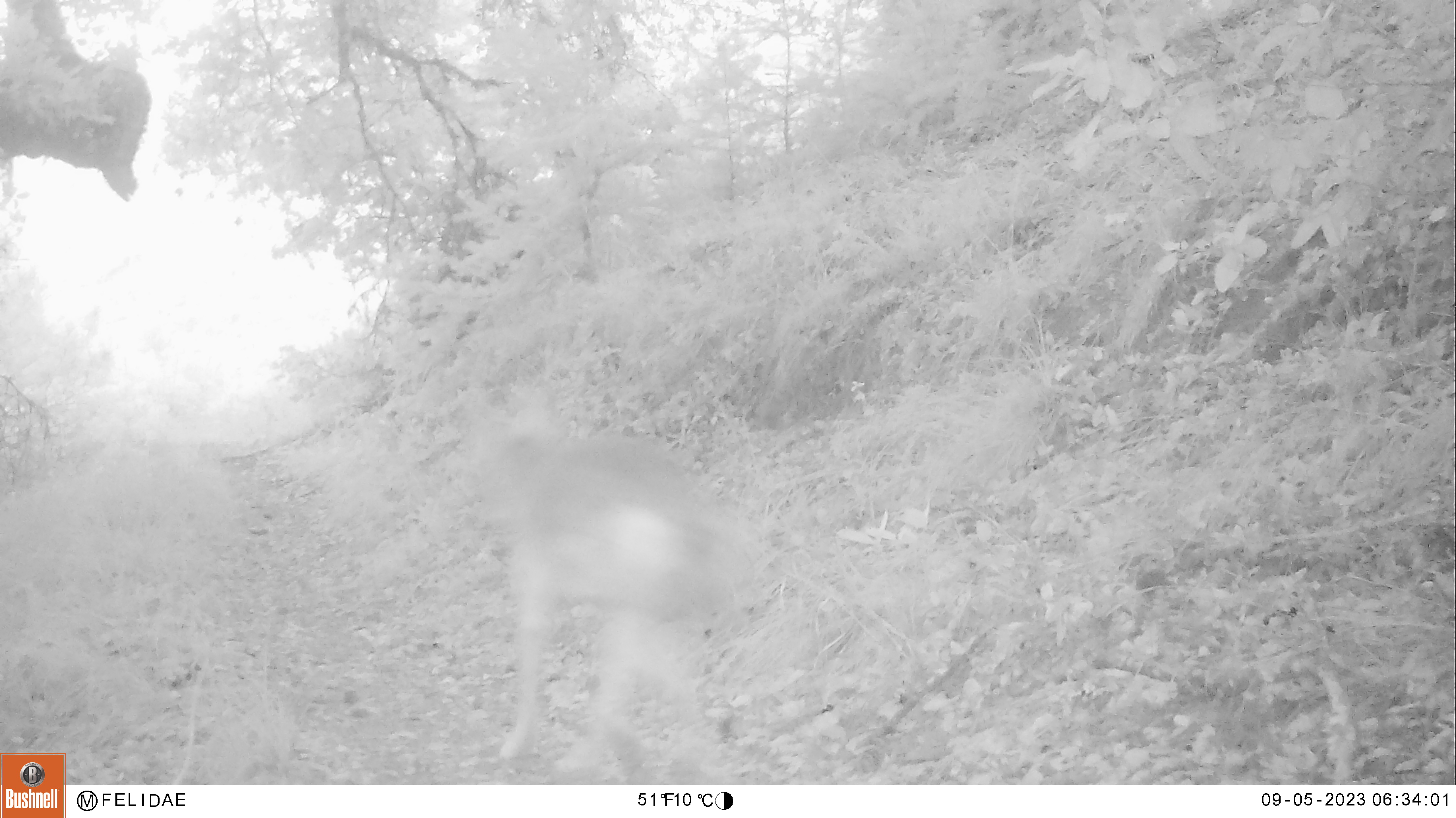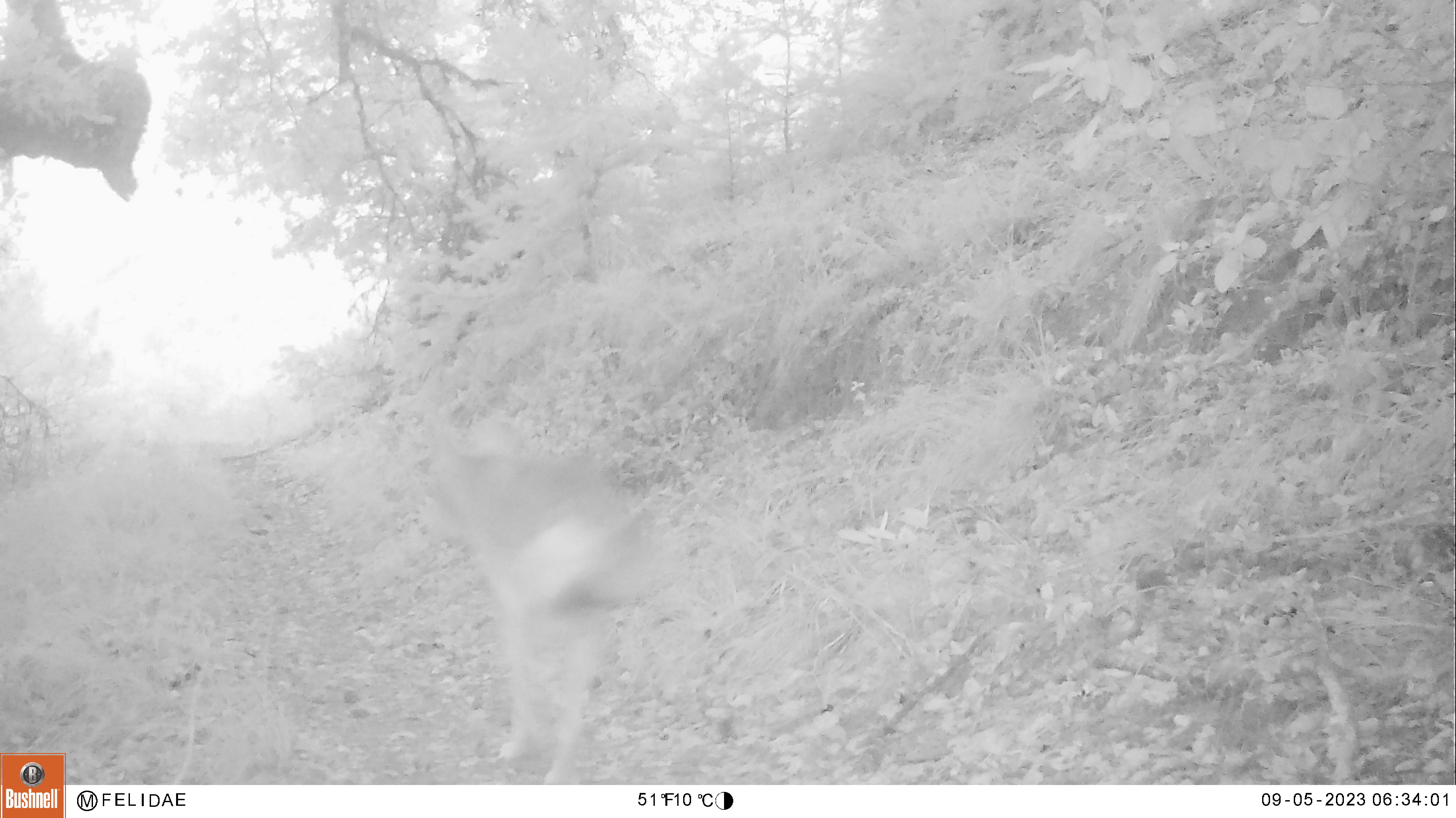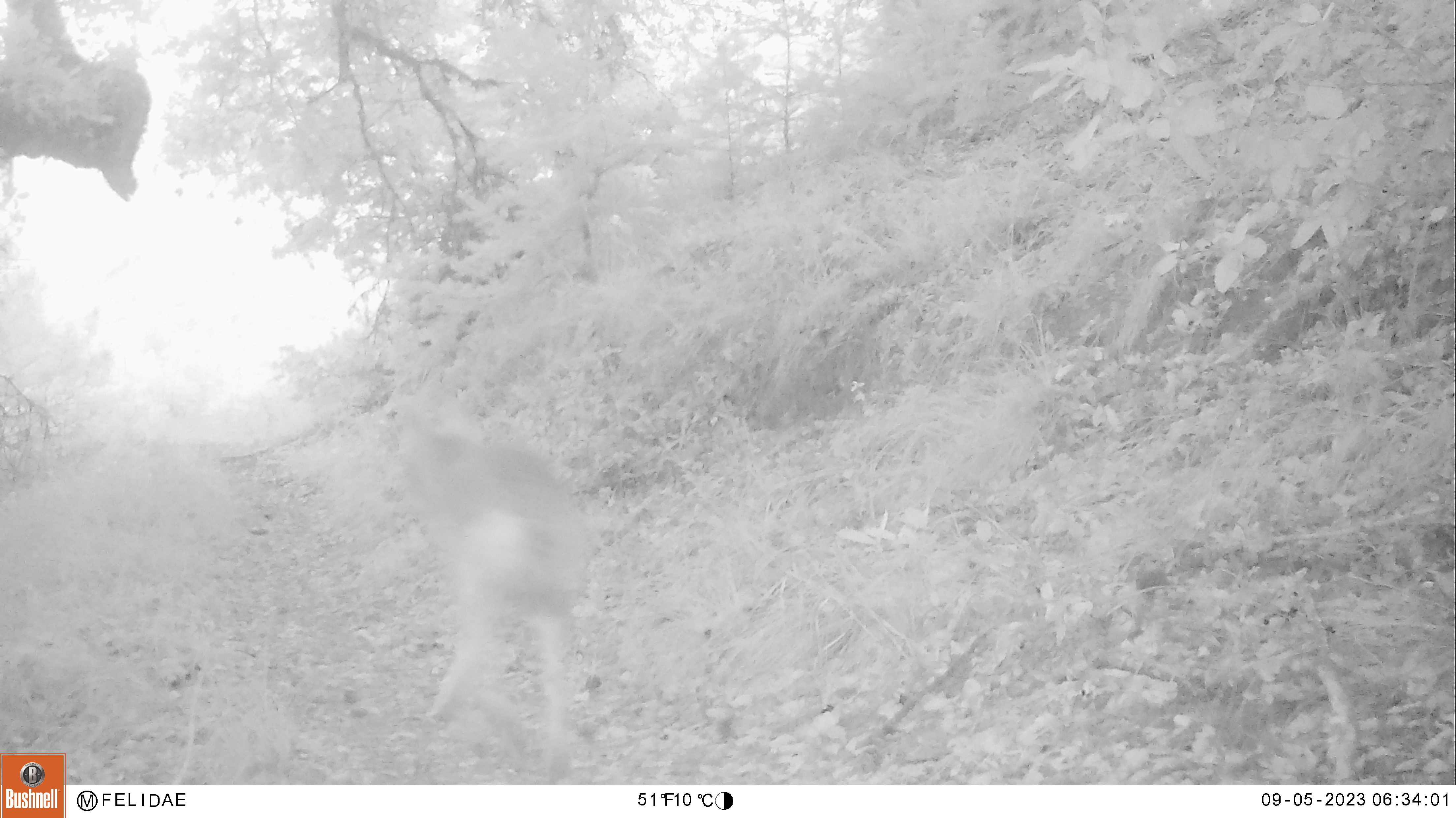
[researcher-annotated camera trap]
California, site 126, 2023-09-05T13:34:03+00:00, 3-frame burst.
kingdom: Animalia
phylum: Chordata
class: Mammalia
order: Carnivora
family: Canidae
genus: Canis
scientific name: Canis latrans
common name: coyote